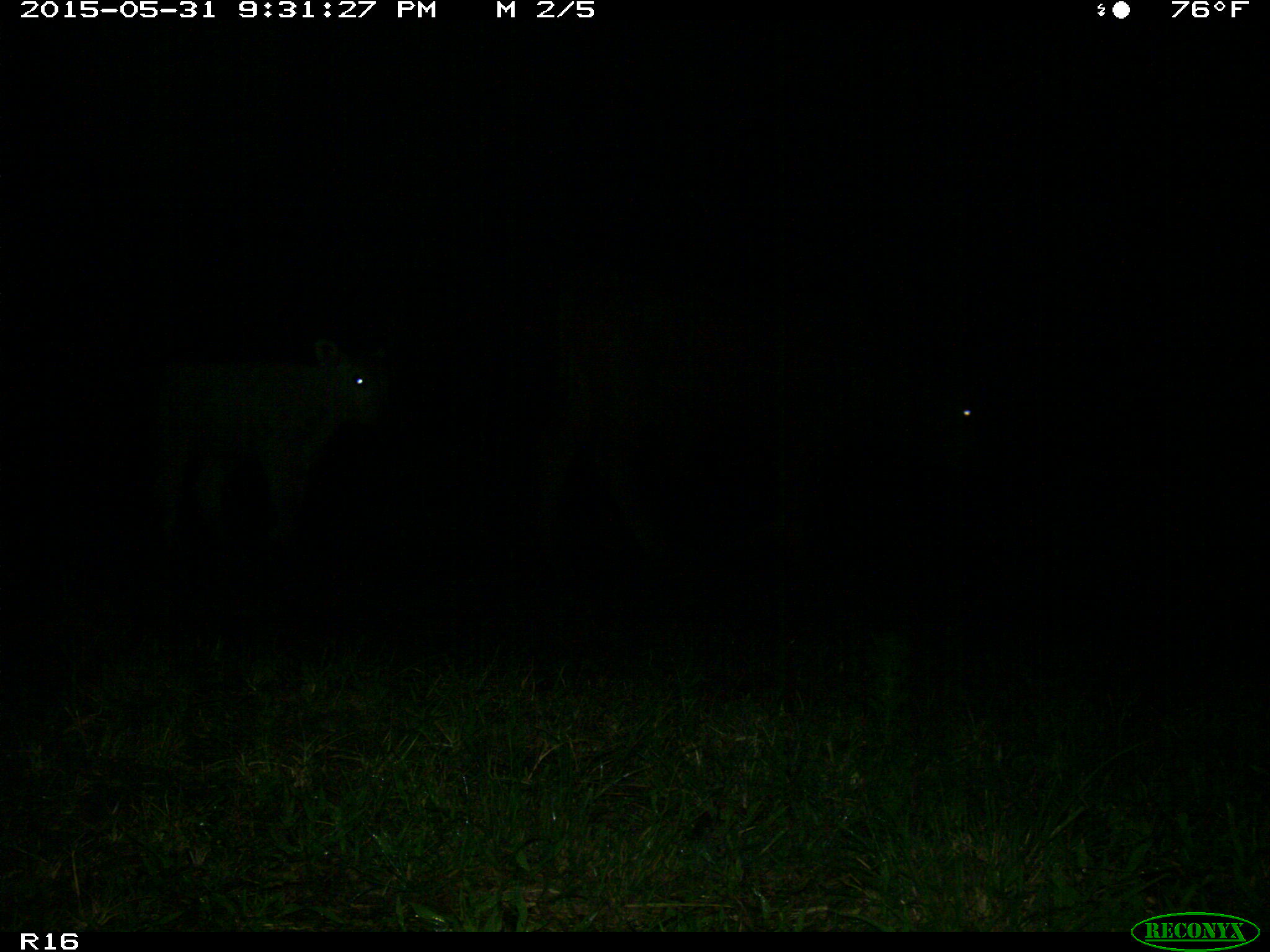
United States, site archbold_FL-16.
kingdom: Animalia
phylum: Chordata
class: Mammalia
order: Artiodactyla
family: Bovidae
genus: Bos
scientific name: Bos taurus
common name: domestic cow